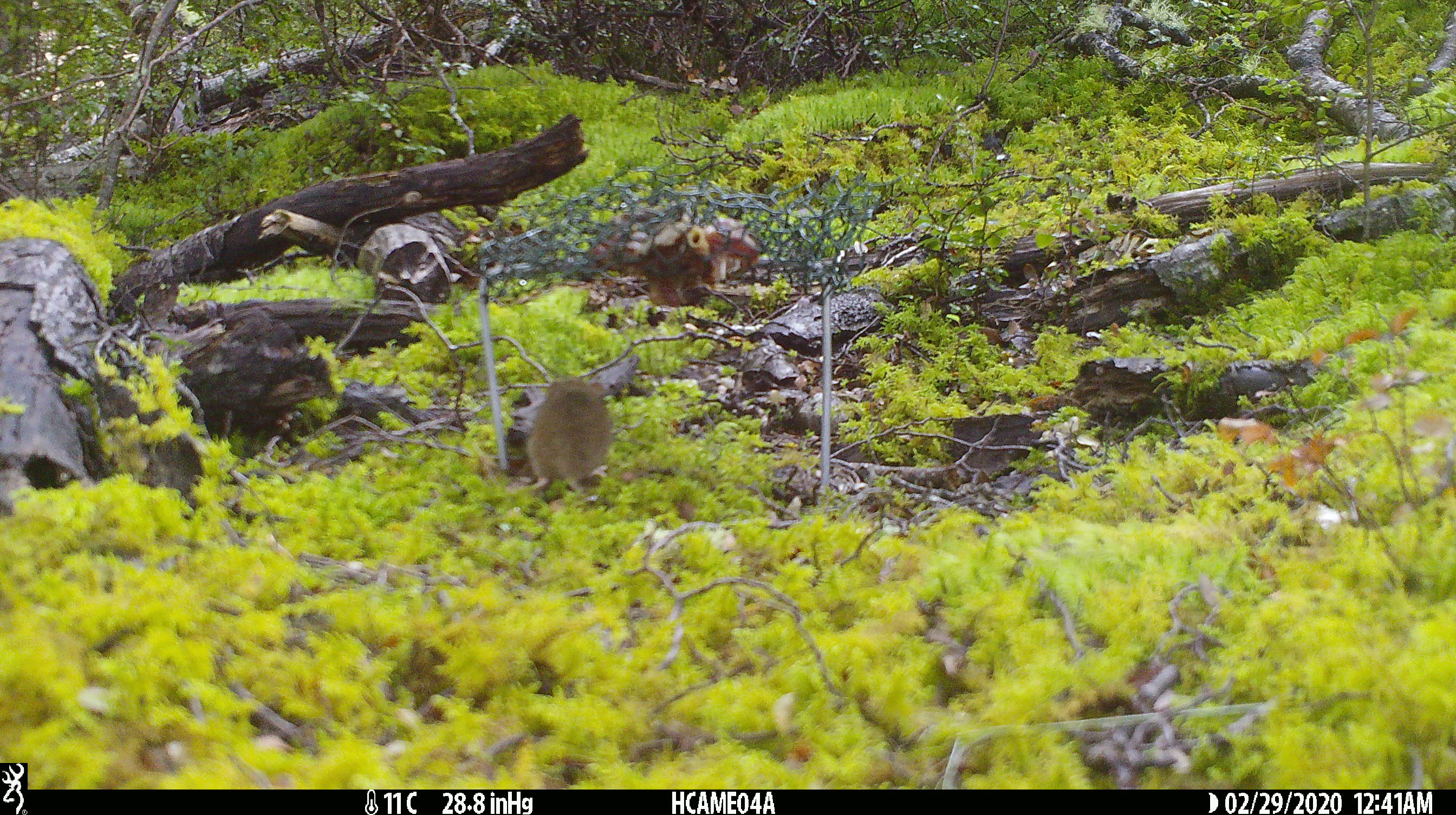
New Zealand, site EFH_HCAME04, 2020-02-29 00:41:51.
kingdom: Animalia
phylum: Chordata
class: Mammalia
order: Rodentia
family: Muridae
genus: Mus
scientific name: Mus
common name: mouse